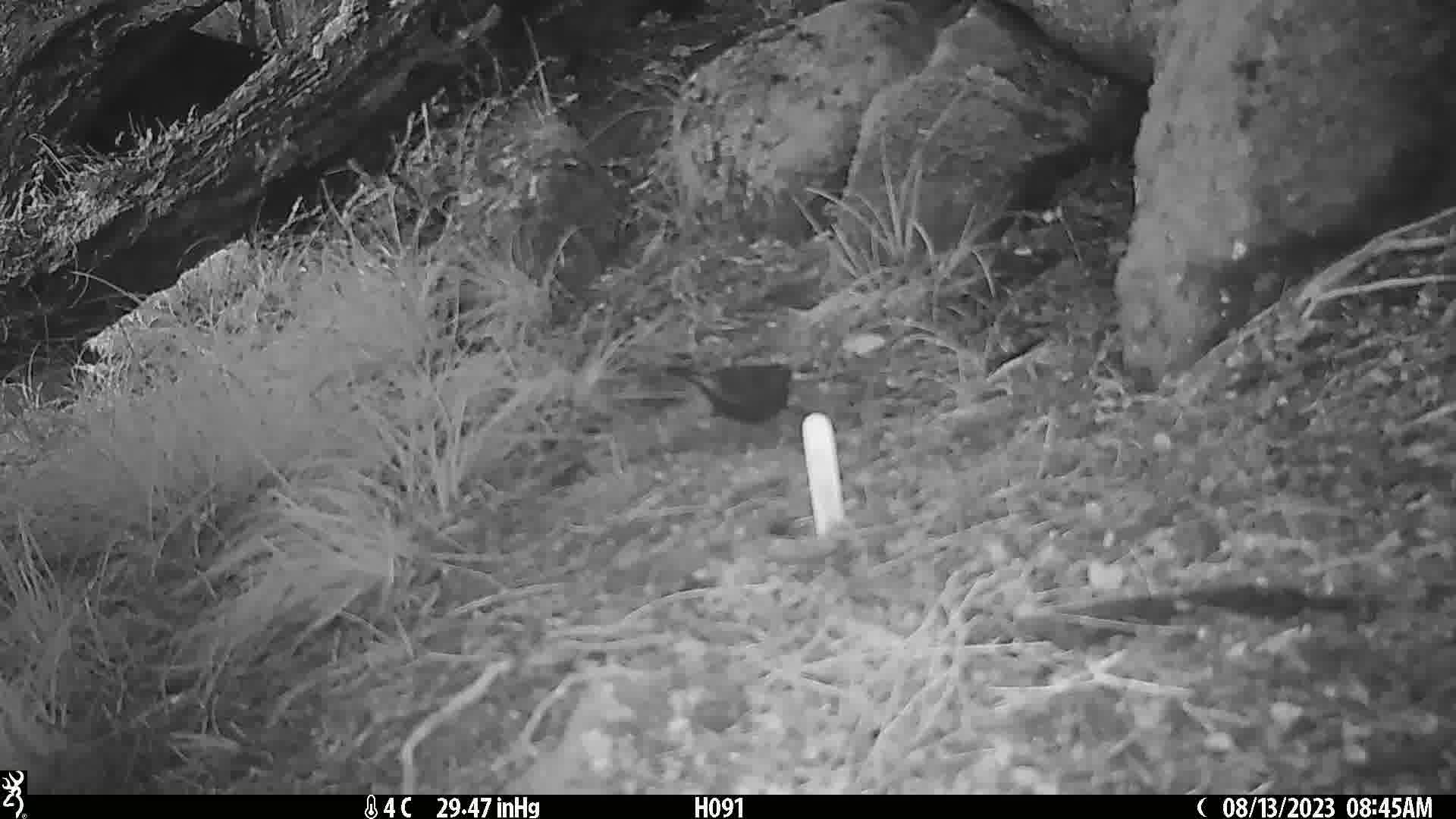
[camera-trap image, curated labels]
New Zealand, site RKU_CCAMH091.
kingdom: Animalia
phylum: Chordata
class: Aves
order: Passeriformes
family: Turdidae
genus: Turdus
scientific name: Turdus merula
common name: eurasian blackbird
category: blackbird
Blackbird (eurasian blackbird) (Turdus merula).